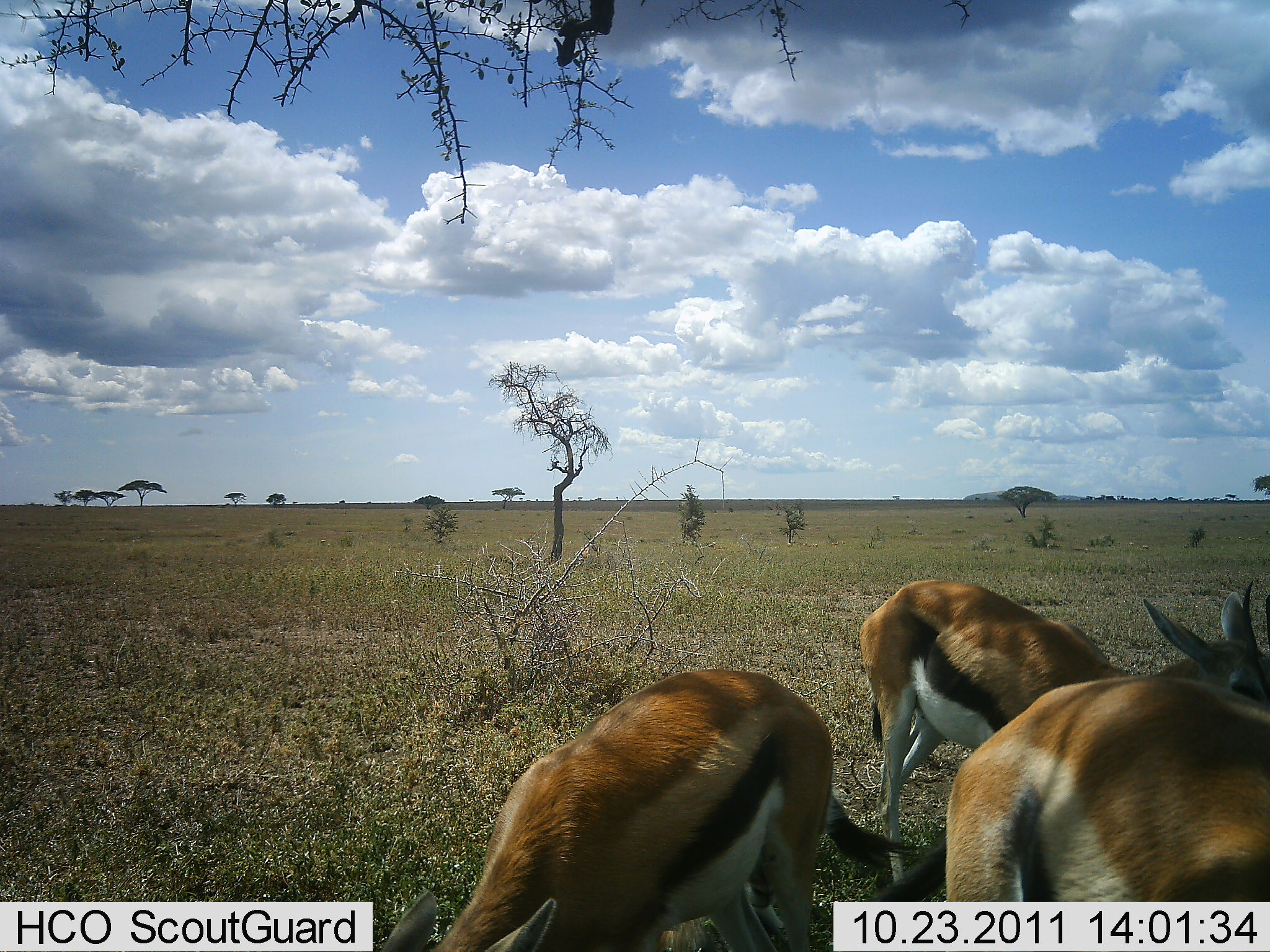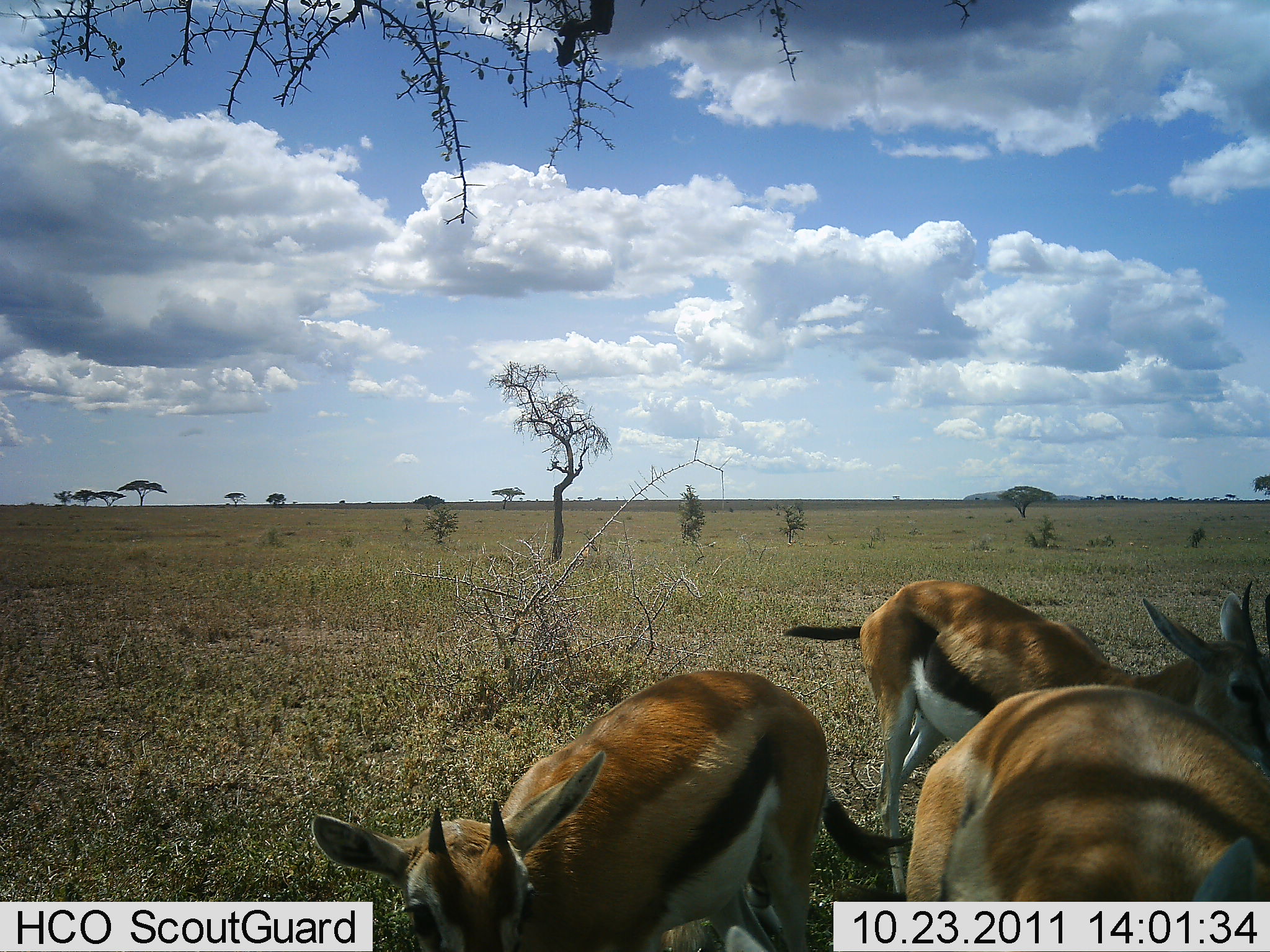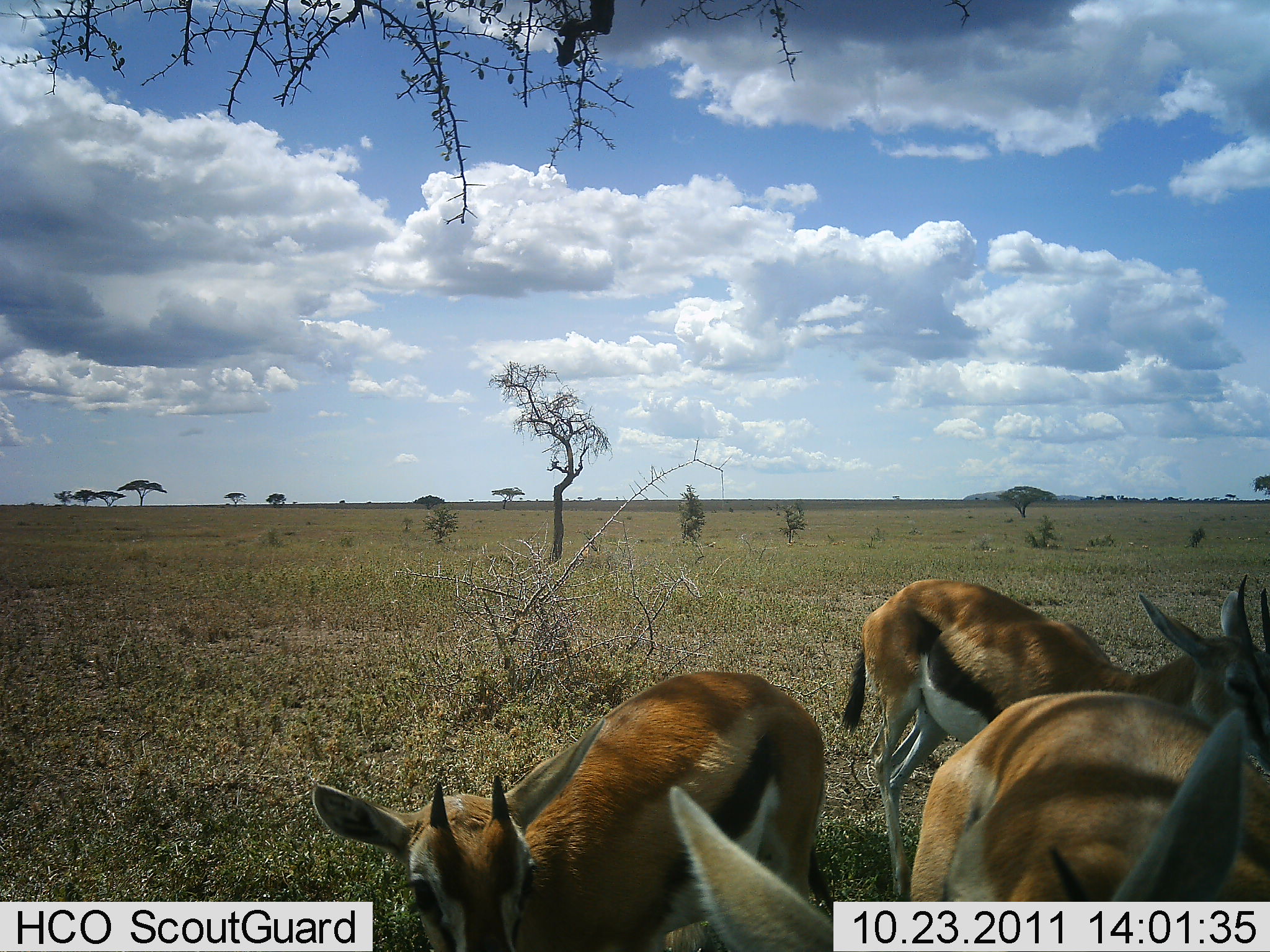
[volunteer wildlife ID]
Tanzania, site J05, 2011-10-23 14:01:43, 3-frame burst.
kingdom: Animalia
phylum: Chordata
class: Mammalia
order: Artiodactyla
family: Bovidae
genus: Eudorcas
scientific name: Eudorcas thomsonii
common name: thomson's gazelle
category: gazellethomsons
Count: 3.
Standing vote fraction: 62%.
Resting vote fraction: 8%.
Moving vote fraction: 38%.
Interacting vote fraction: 0%.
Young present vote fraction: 8%.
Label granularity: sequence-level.